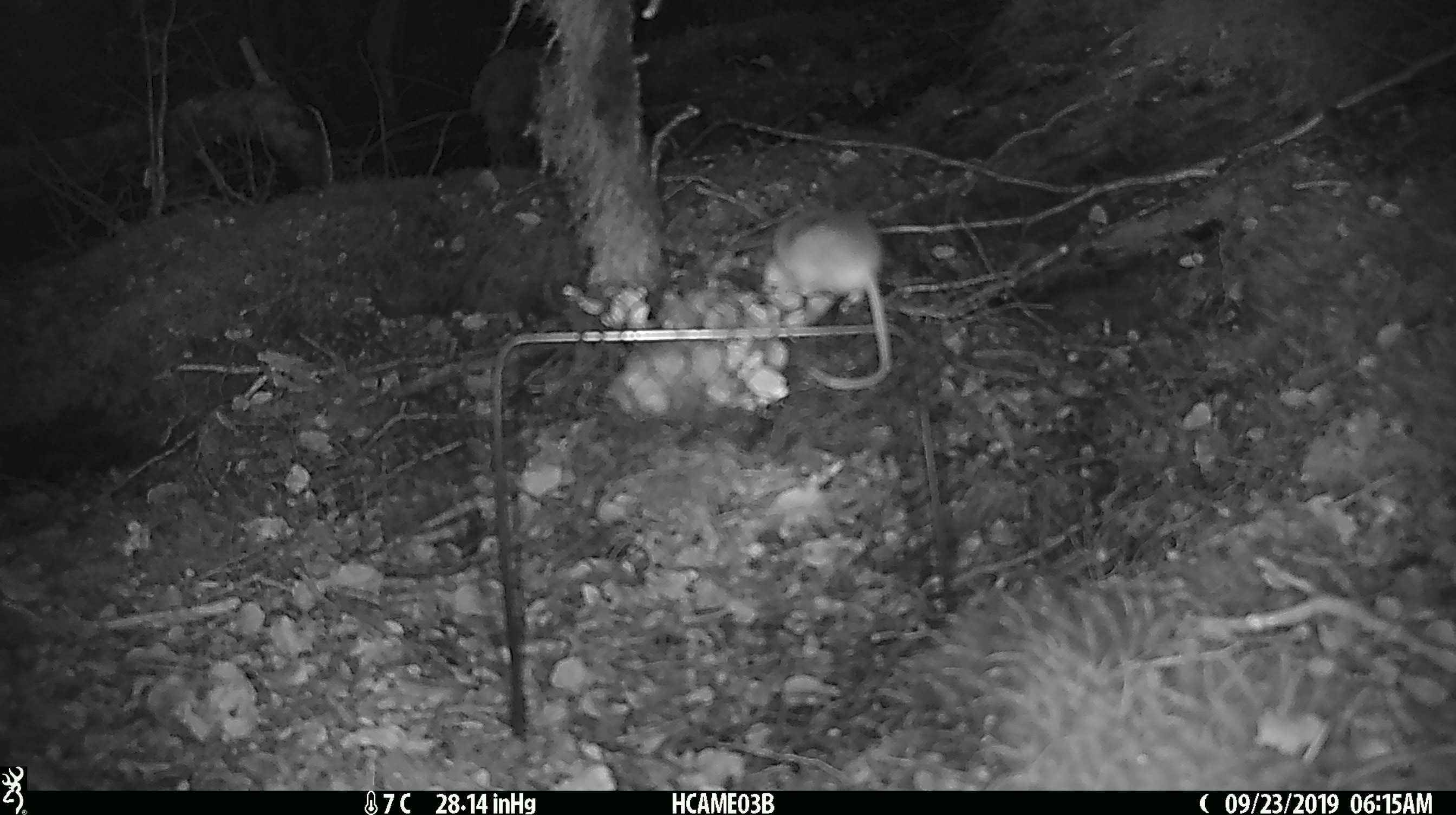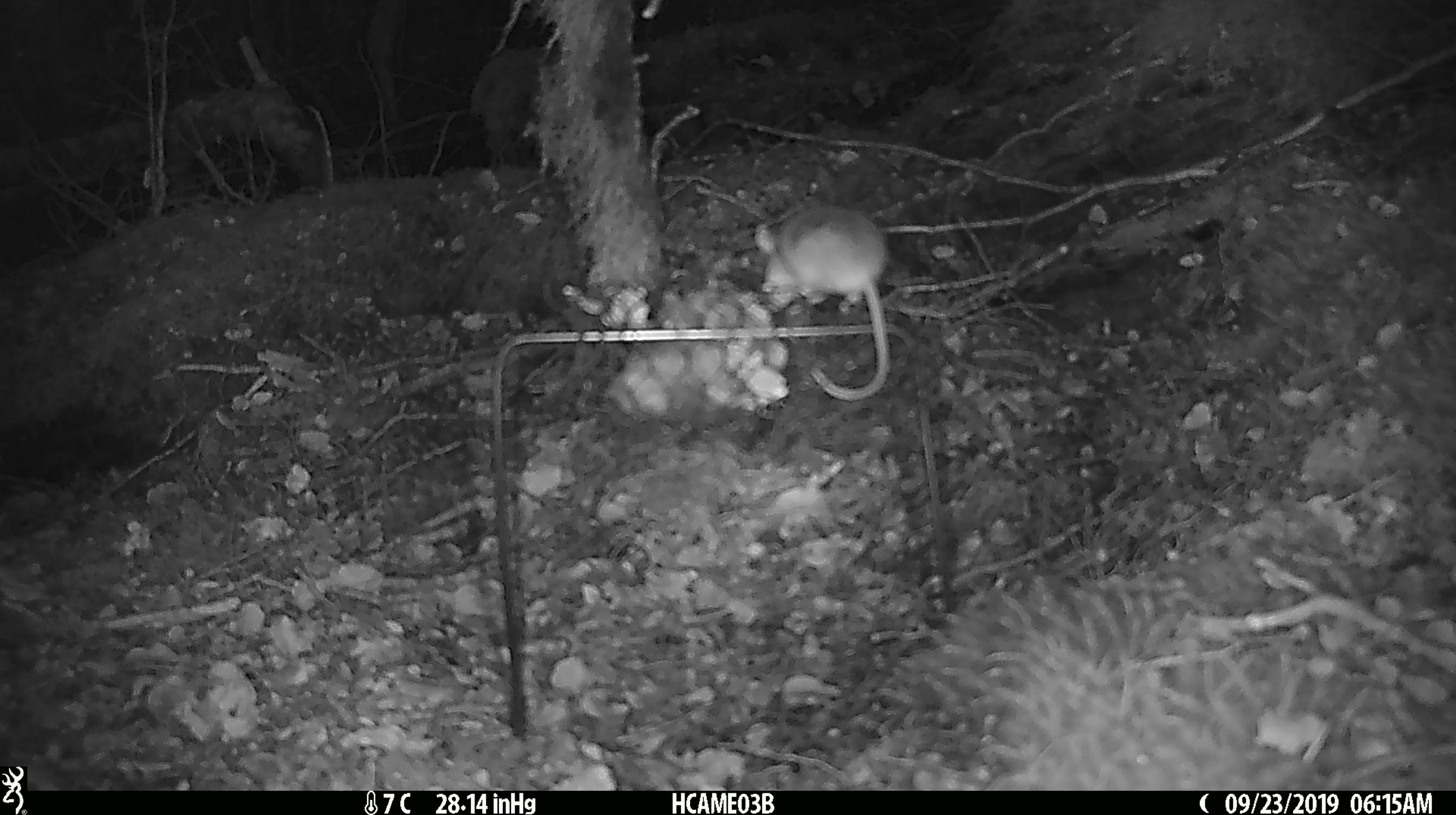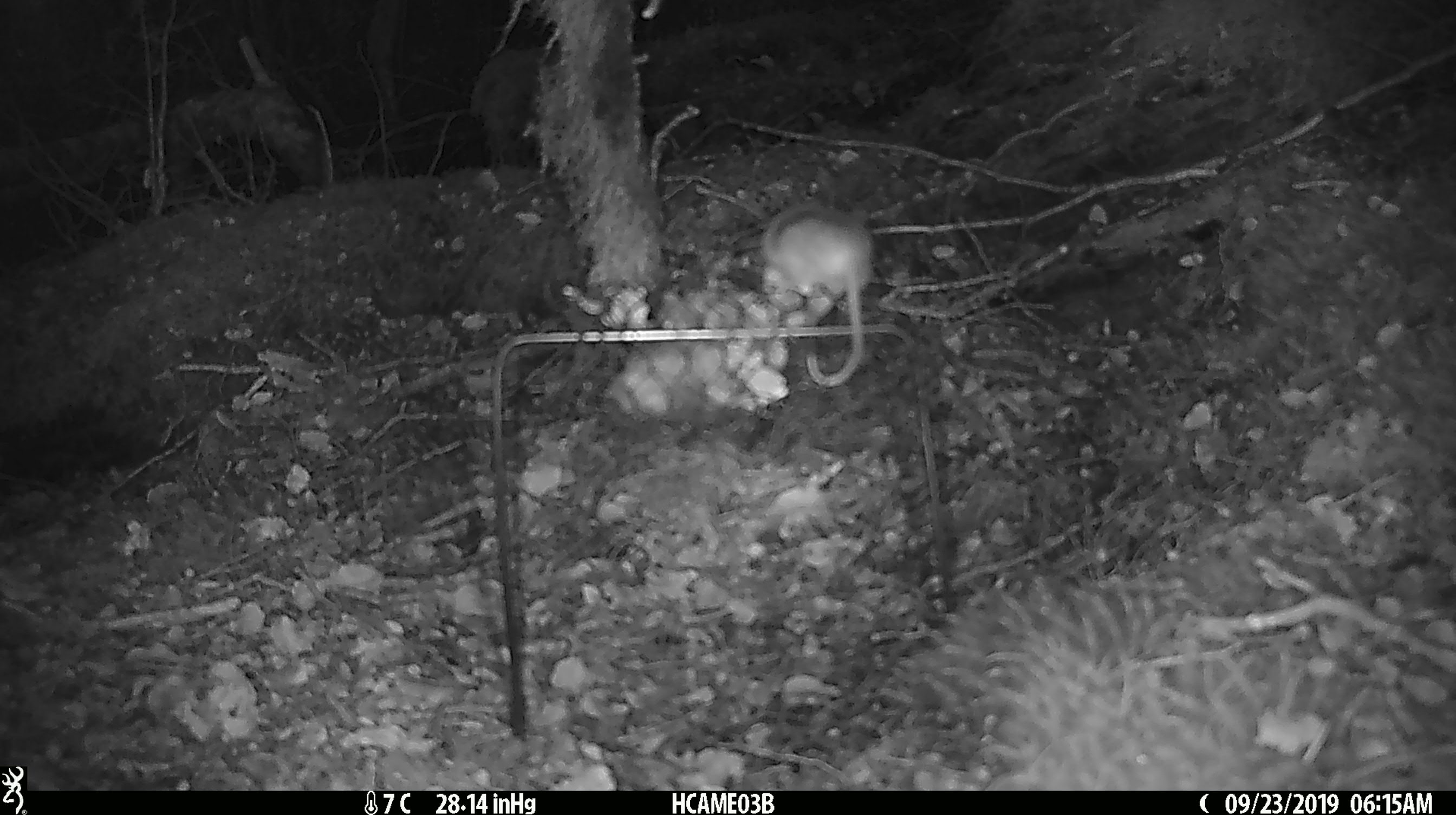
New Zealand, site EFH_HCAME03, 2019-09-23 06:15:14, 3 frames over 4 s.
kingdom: Animalia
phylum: Chordata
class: Mammalia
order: Rodentia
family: Muridae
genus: Mus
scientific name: Mus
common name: mouse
Mouse (Mus).